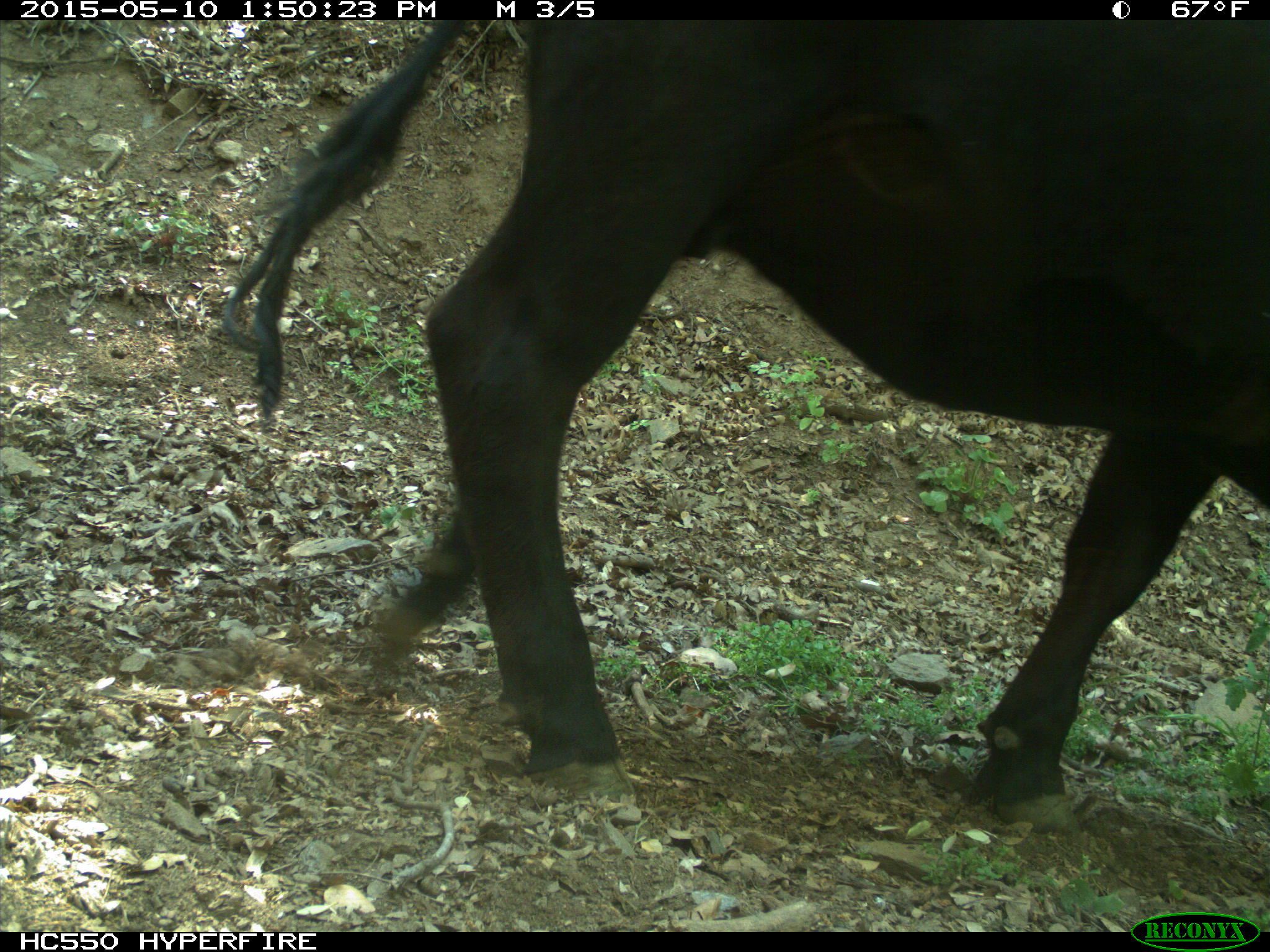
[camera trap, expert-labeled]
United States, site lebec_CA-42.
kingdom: Animalia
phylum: Chordata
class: Mammalia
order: Artiodactyla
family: Bovidae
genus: Bos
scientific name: Bos taurus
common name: domestic cow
Bos taurus (domestic cow).